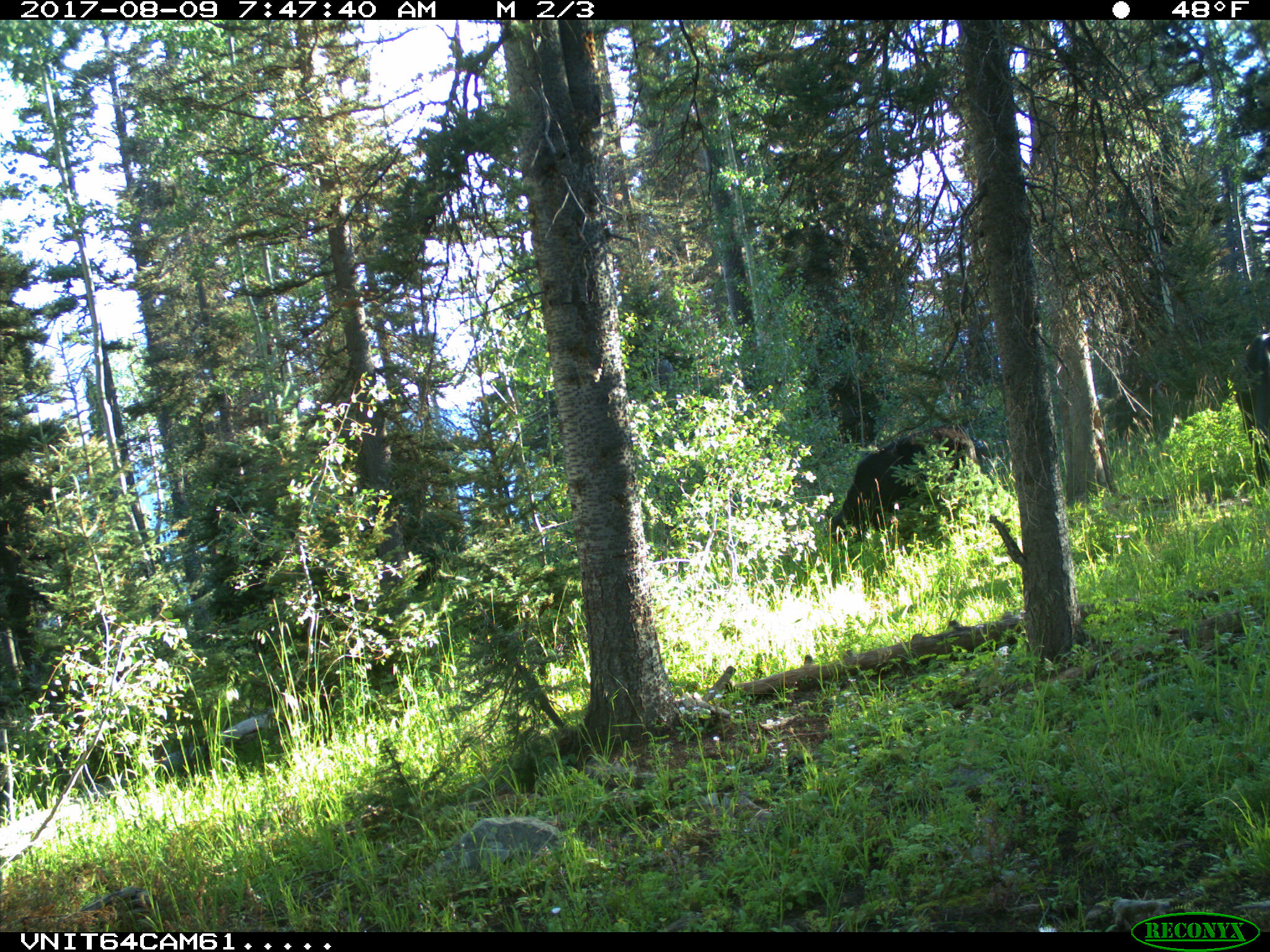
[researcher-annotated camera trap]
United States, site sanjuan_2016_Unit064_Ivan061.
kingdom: Animalia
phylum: Chordata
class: Mammalia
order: Artiodactyla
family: Bovidae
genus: Bos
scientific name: Bos taurus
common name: domestic cow